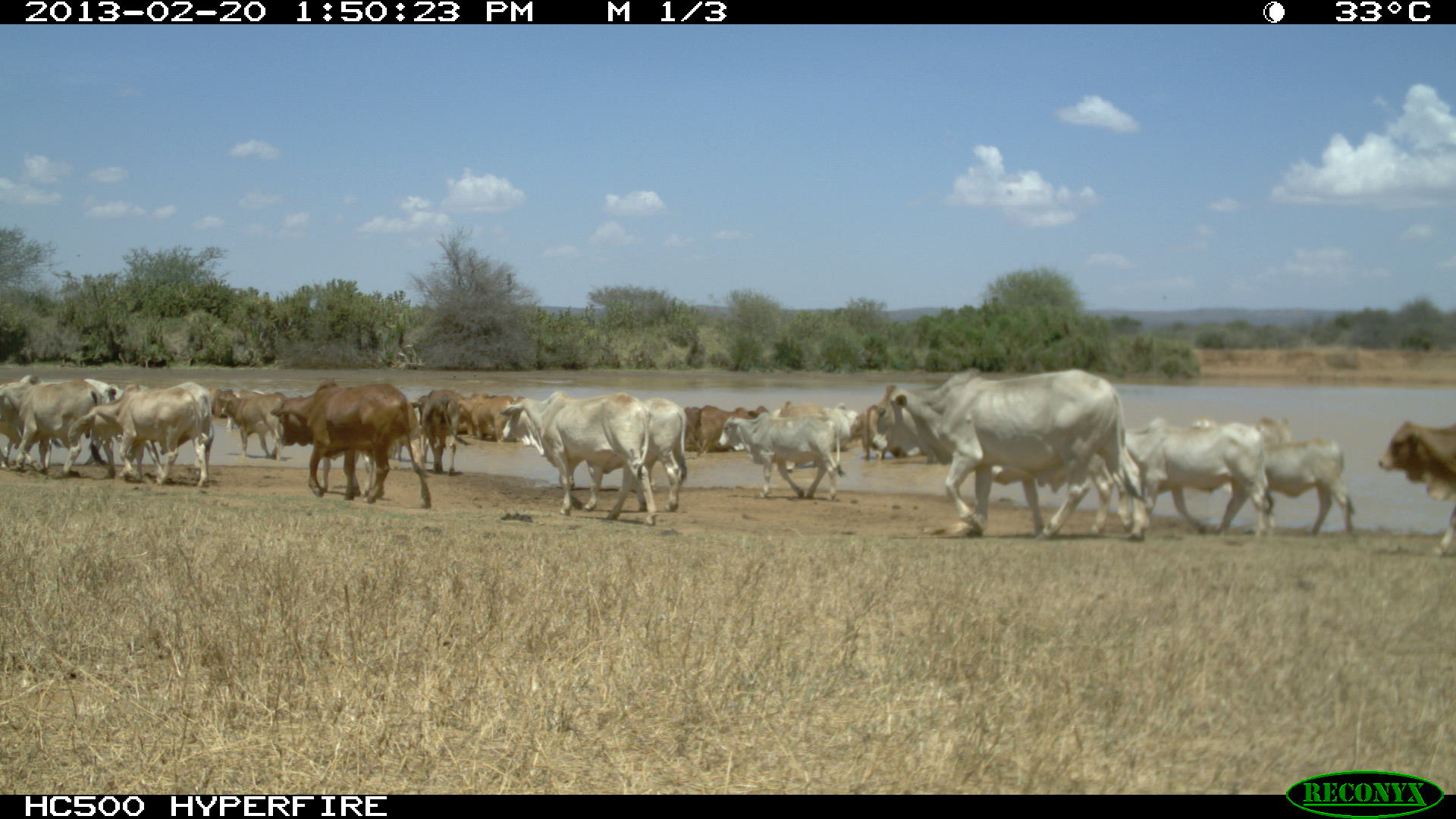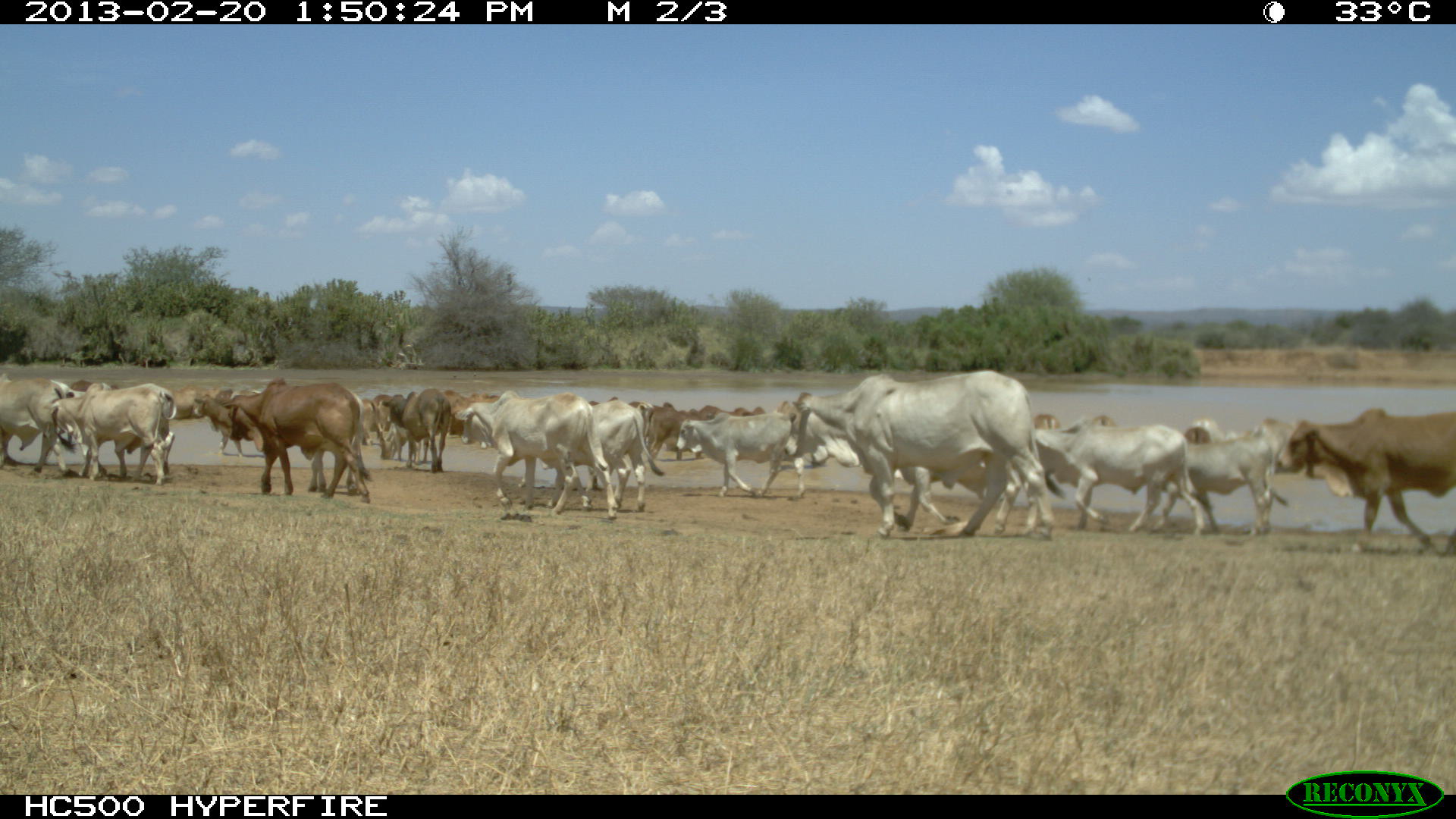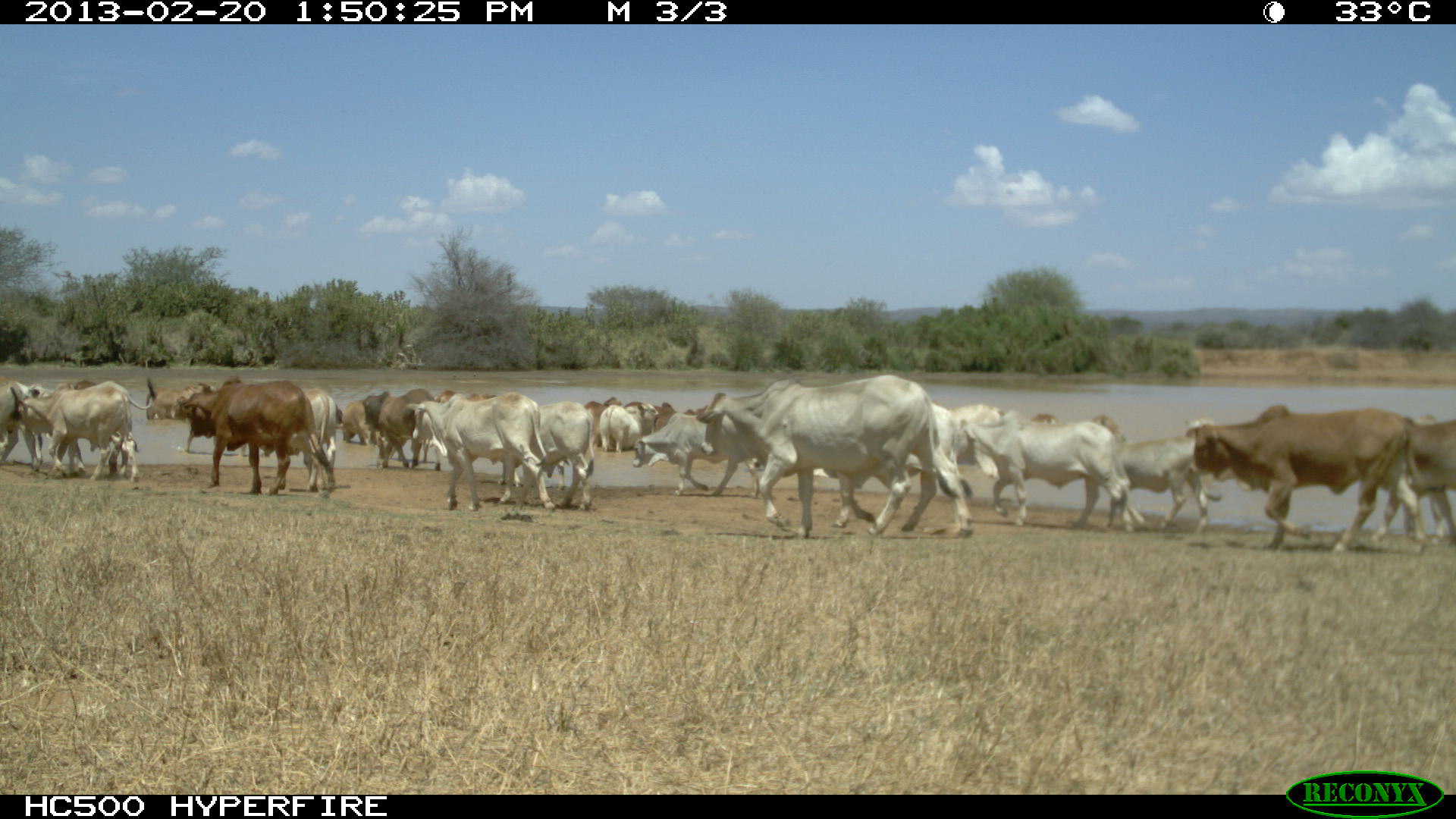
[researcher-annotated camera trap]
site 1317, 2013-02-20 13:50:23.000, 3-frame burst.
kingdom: Animalia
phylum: Chordata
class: Mammalia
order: Artiodactyla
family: Bovidae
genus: Bos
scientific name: Bos taurus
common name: domestic cattle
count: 35